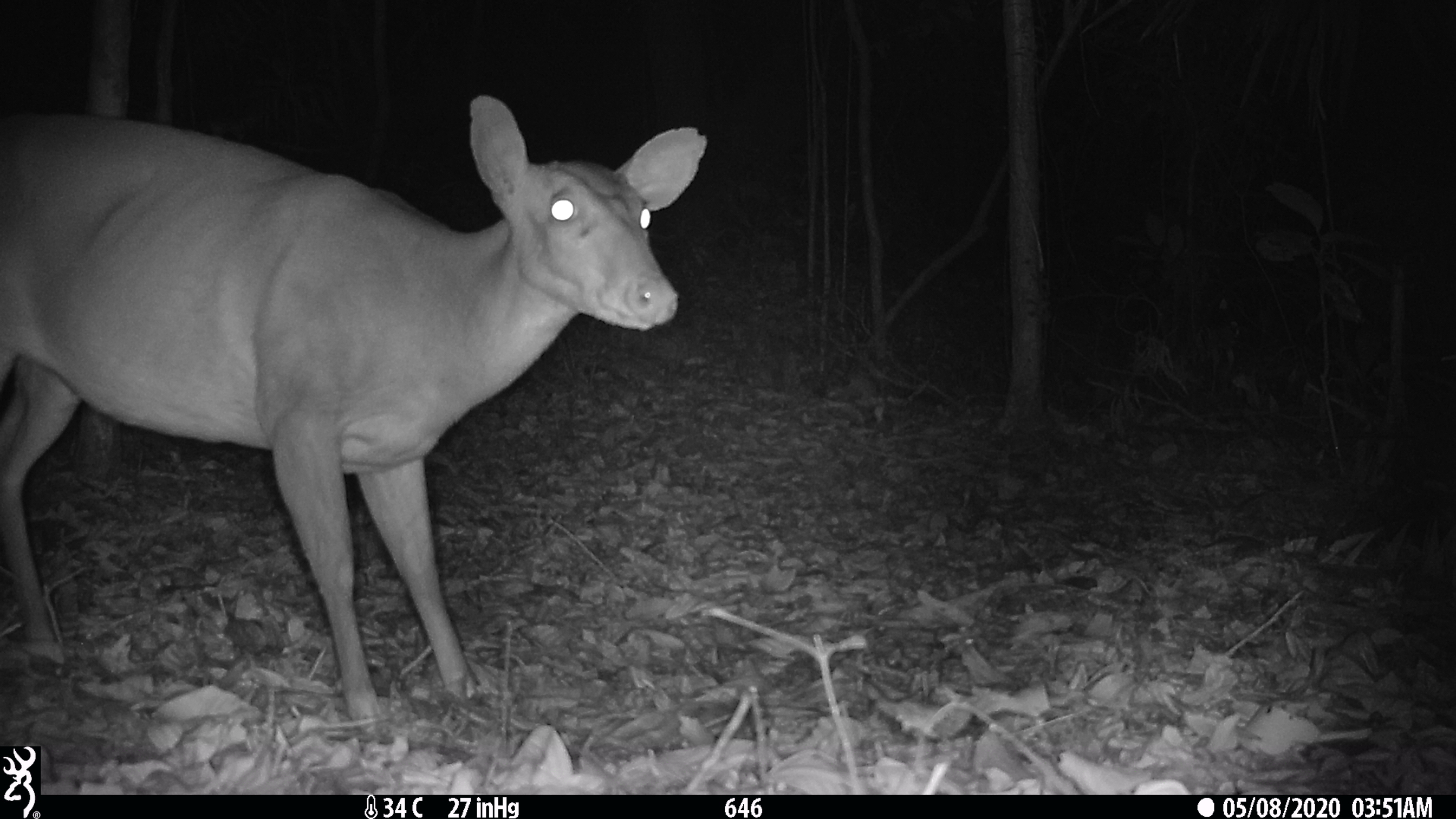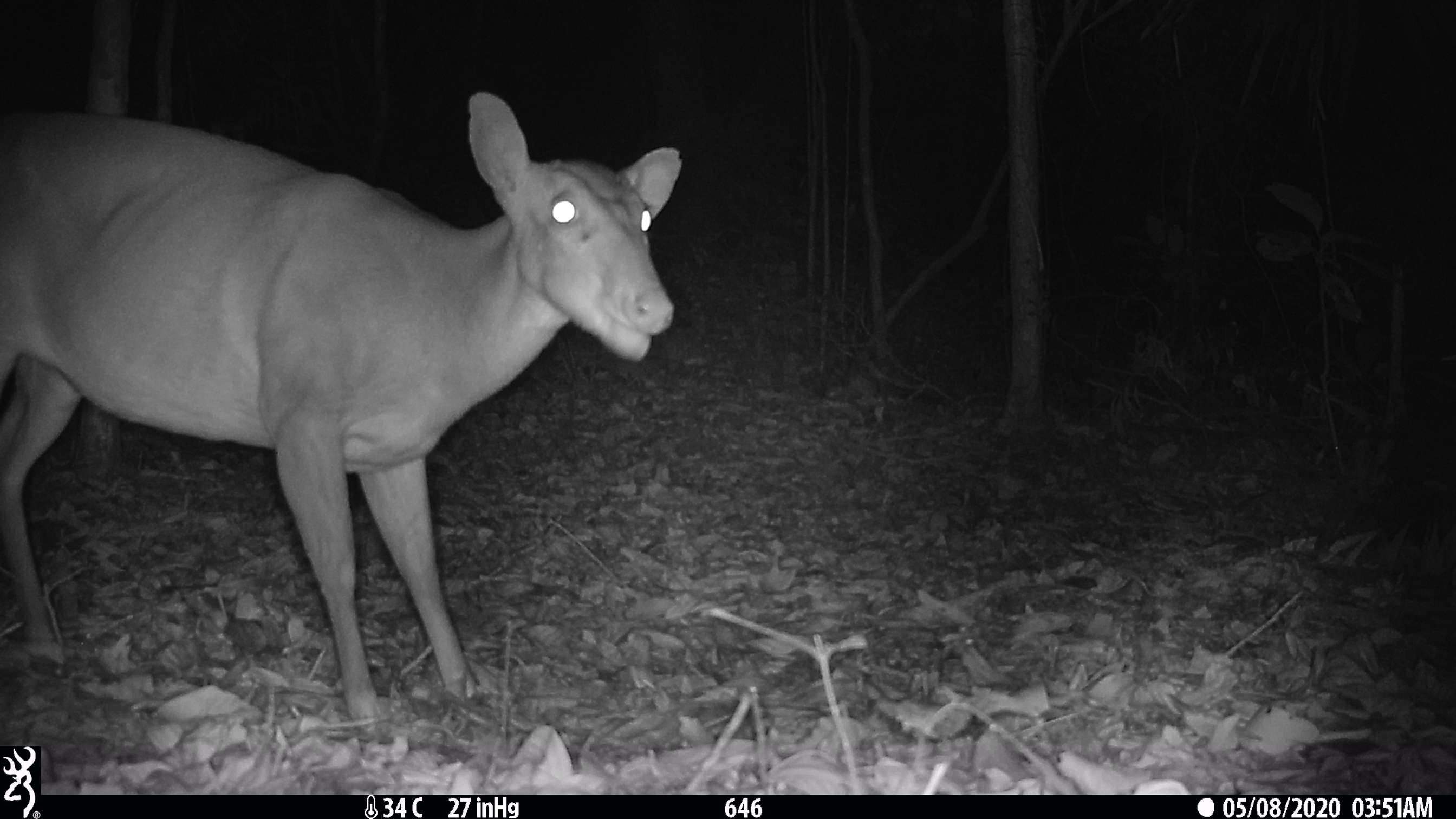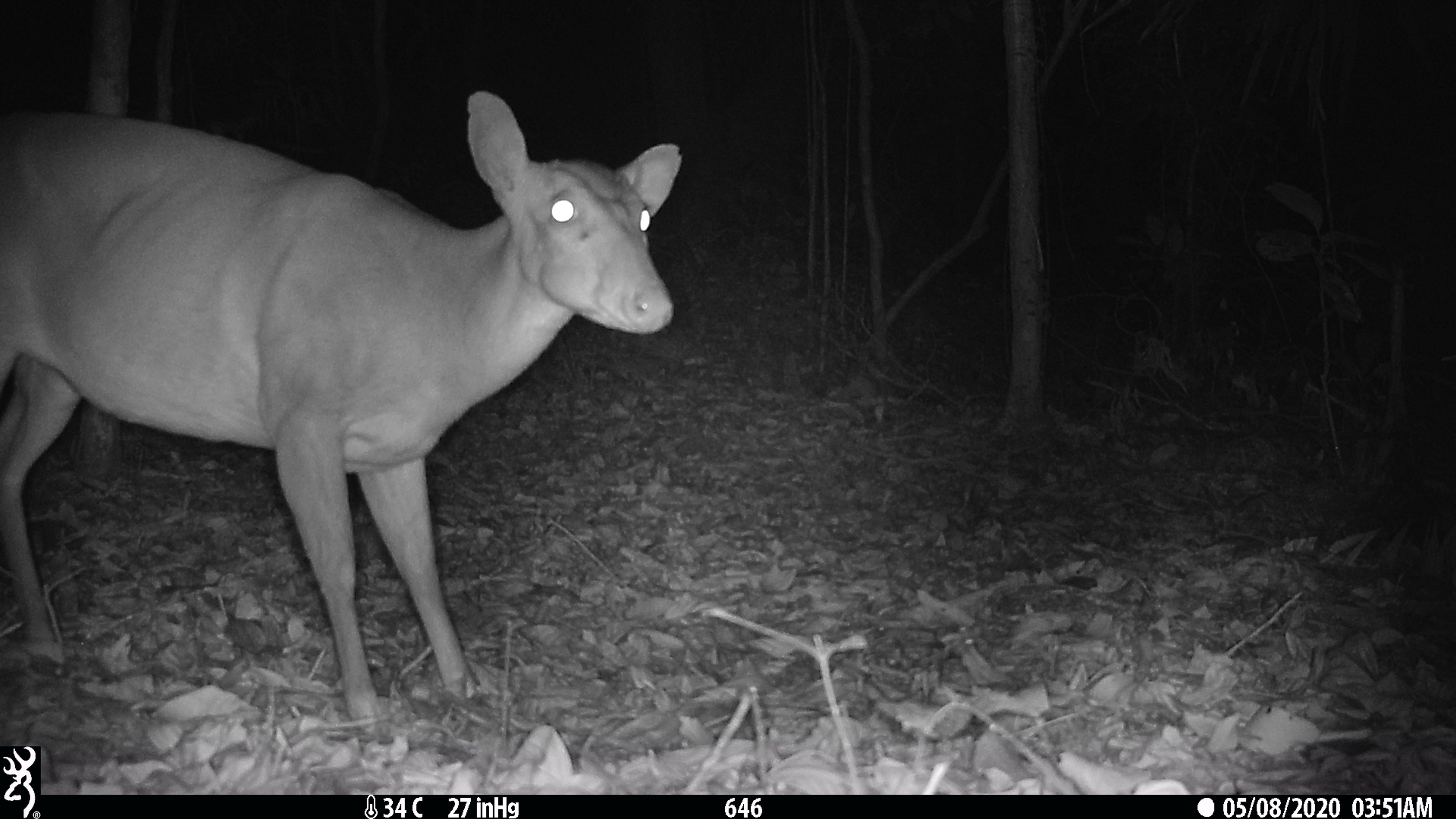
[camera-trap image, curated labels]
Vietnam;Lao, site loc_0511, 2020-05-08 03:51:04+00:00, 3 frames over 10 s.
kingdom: Animalia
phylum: Chordata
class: Mammalia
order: Artiodactyla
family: Cervidae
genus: Muntiacus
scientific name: Muntiacus vuquangensis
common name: large-antlered muntjac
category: large antlered muntjac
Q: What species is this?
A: Large antlered muntjac (large-antlered muntjac) (Muntiacus vuquangensis).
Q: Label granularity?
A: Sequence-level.